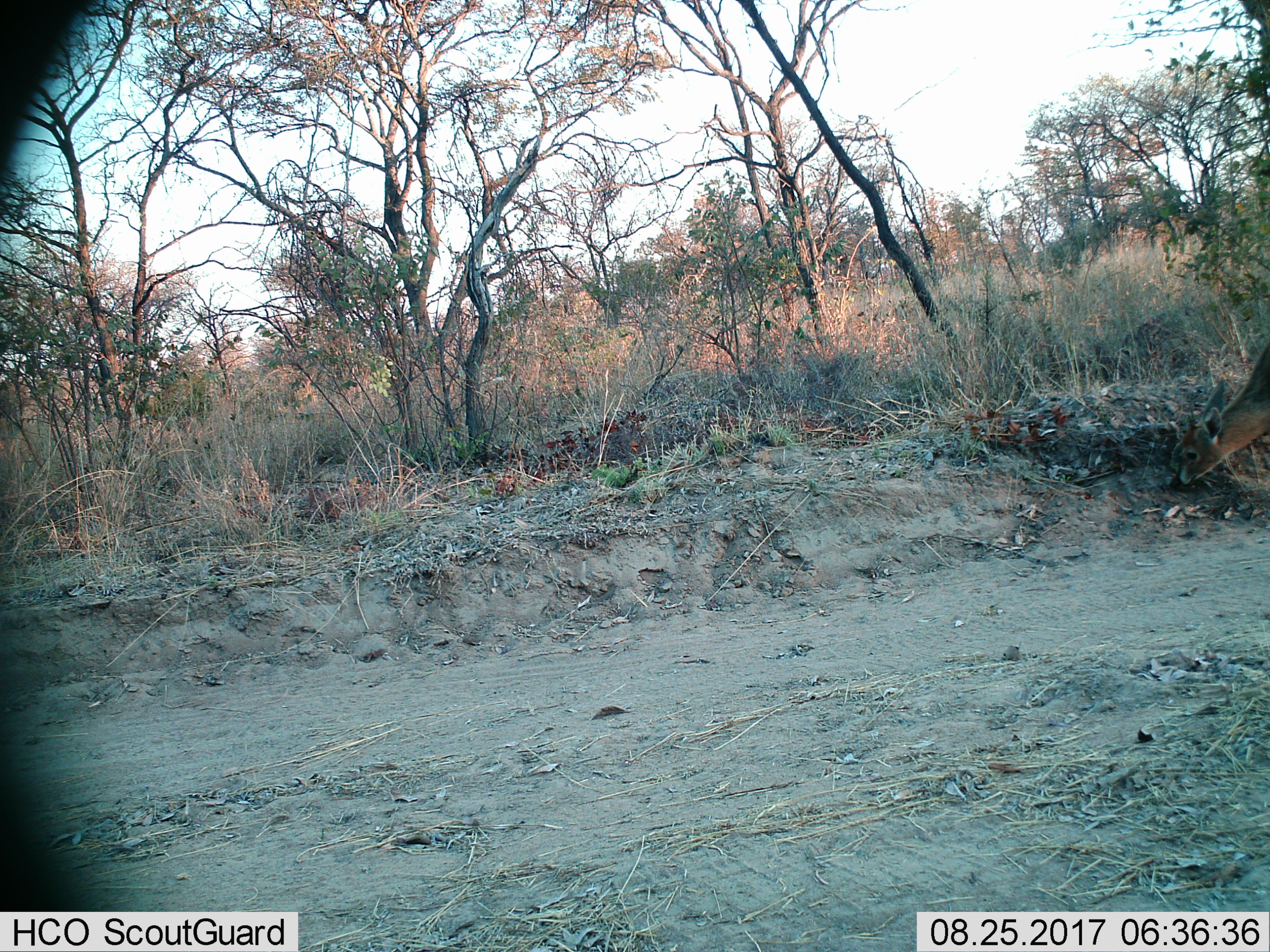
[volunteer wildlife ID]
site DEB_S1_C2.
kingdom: Animalia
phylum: Chordata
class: Mammalia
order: Artiodactyla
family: Bovidae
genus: Sylvicapra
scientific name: Sylvicapra grimmia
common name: common duiker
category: duikercommongrey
Duikercommongrey (common duiker) (Sylvicapra grimmia), count 1. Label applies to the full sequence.